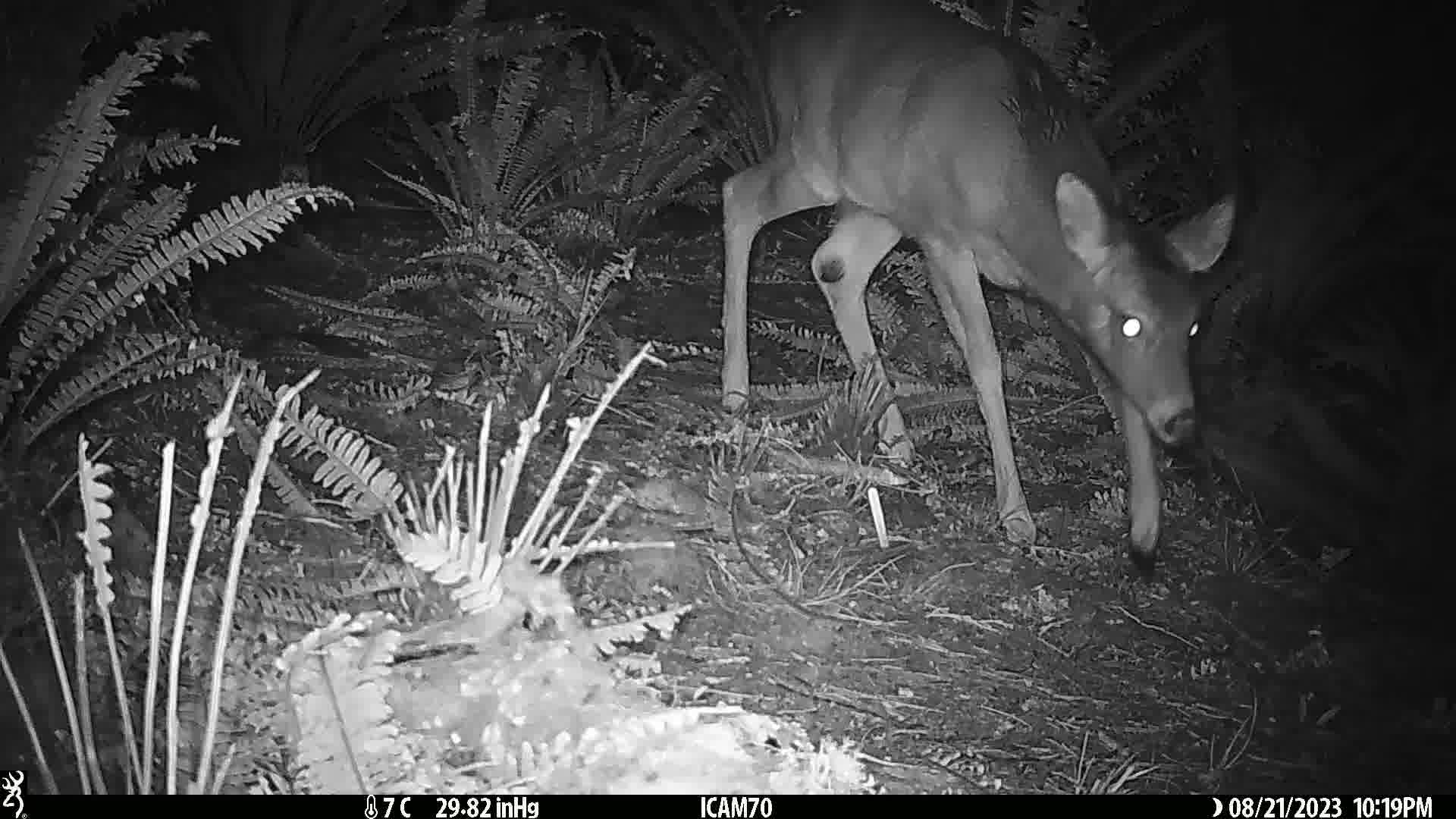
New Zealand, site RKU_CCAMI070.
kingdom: Animalia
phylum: Chordata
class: Mammalia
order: Artiodactyla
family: Cervidae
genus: Odocoileus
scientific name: Odocoileus virginianus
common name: white-tailed deer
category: white tailed deer